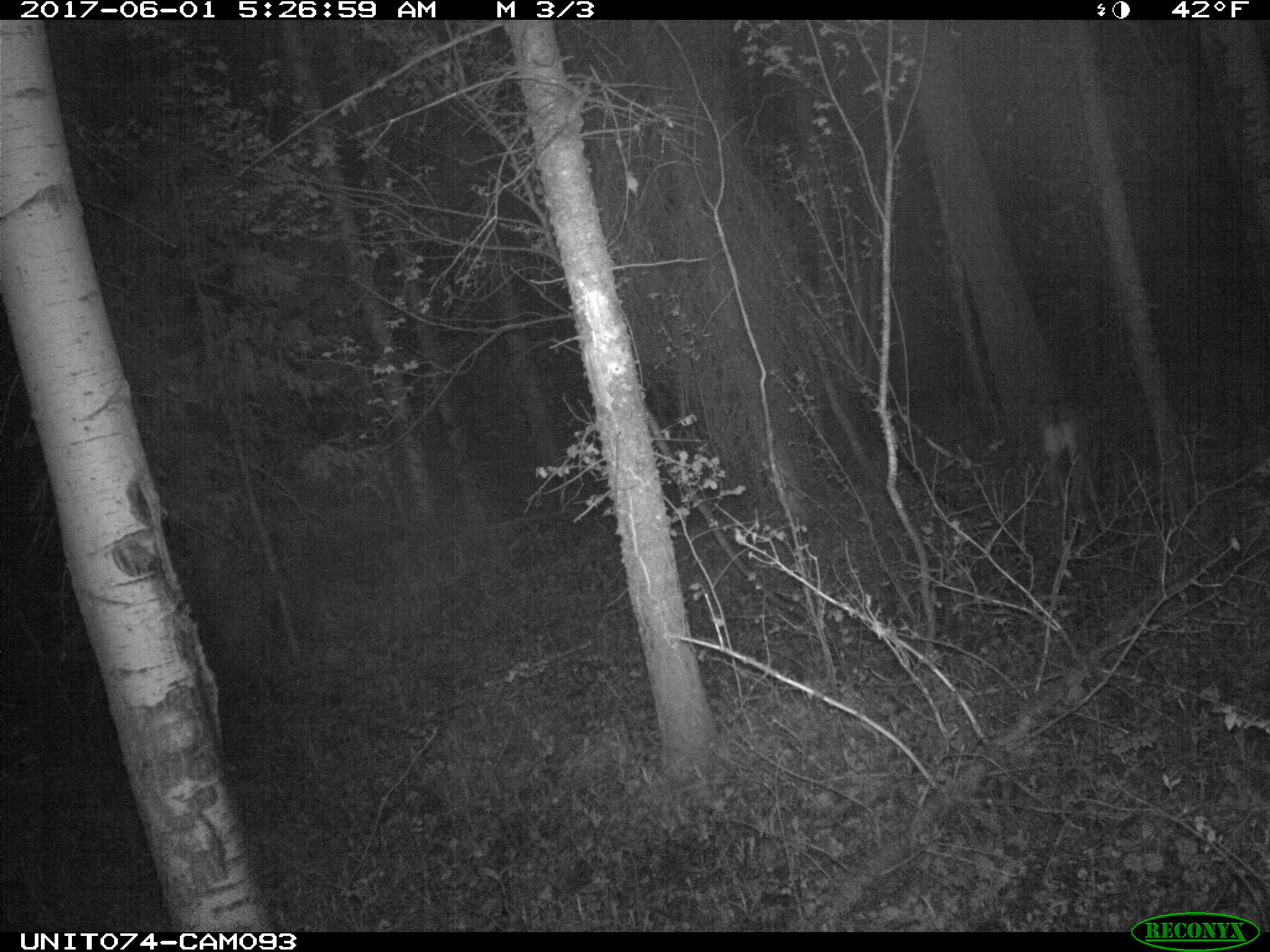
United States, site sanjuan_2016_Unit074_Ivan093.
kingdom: Animalia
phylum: Chordata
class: Mammalia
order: Artiodactyla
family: Cervidae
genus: Odocoileus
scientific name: Odocoileus hemionus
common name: mule deer